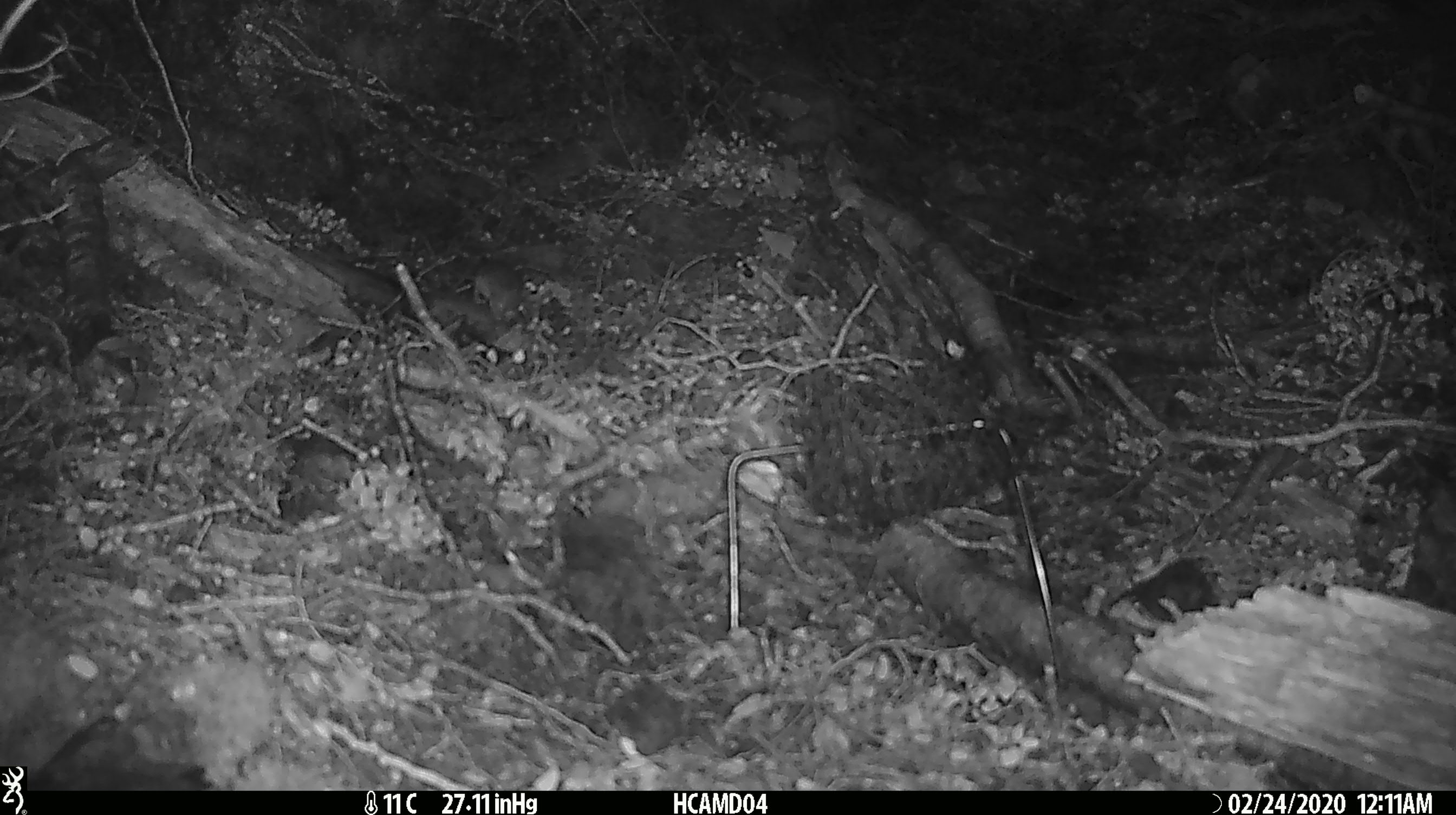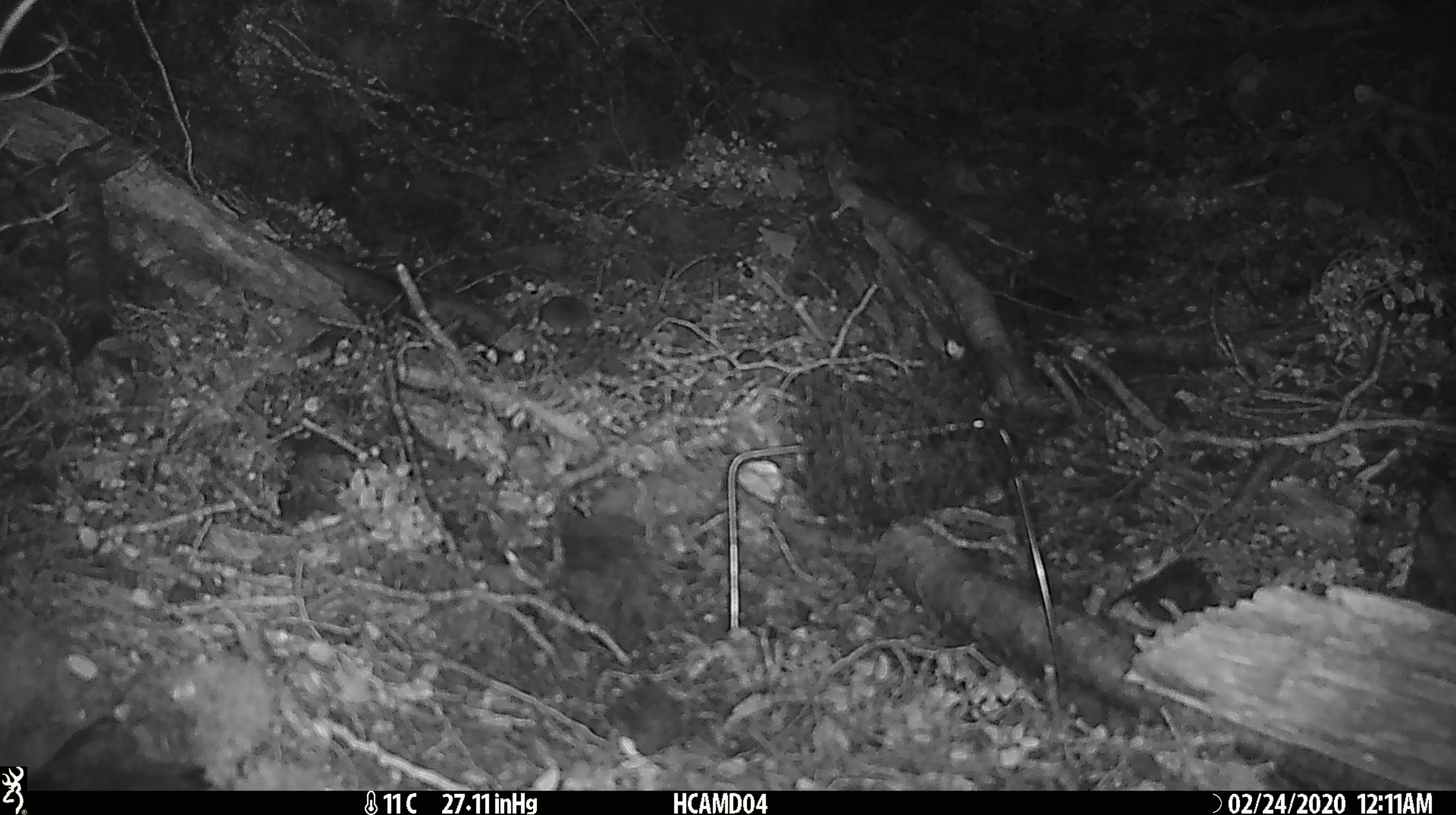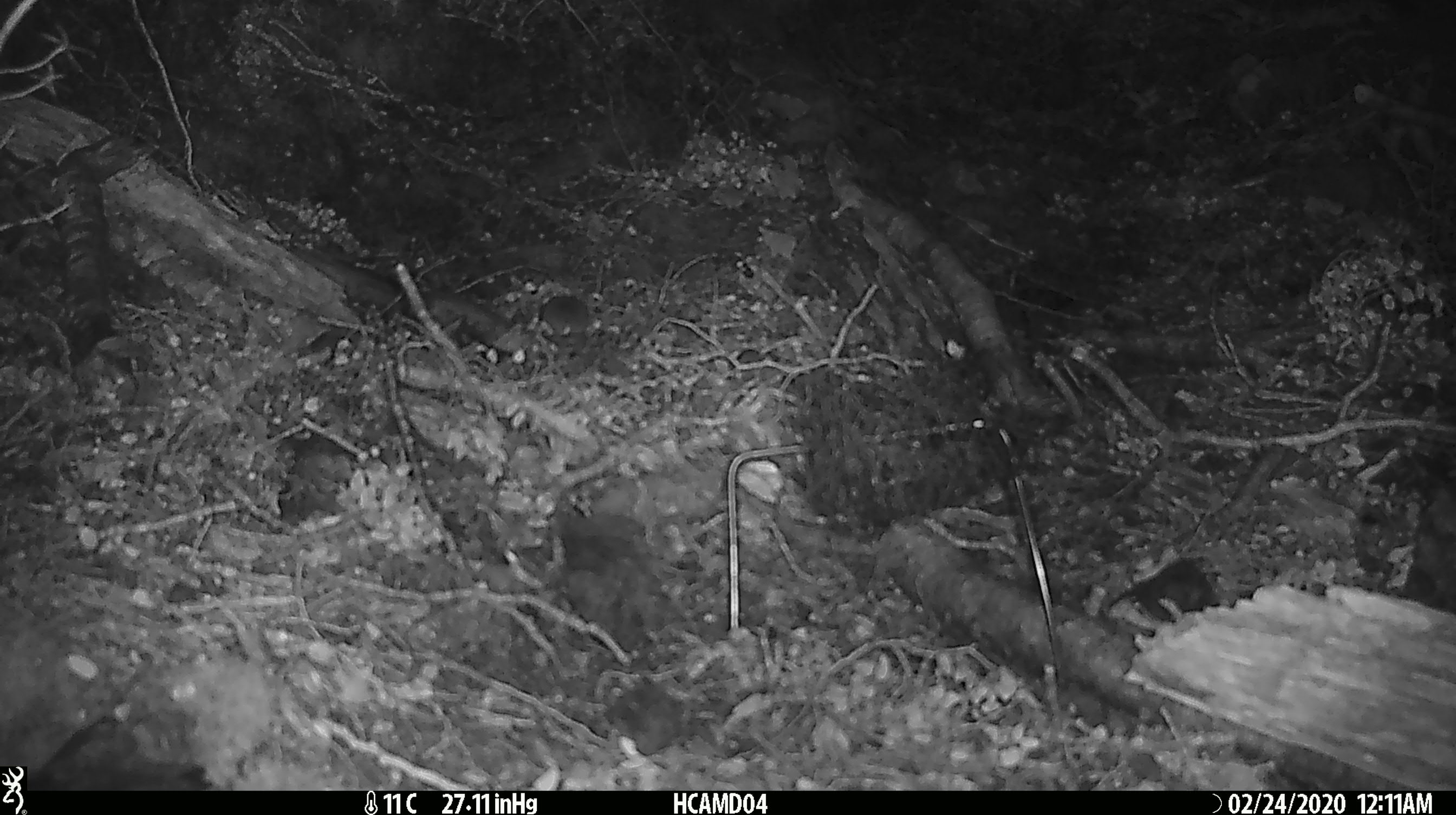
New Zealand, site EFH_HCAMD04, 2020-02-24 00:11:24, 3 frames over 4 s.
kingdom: Animalia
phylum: Chordata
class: Mammalia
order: Rodentia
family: Muridae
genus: Mus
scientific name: Mus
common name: mouse